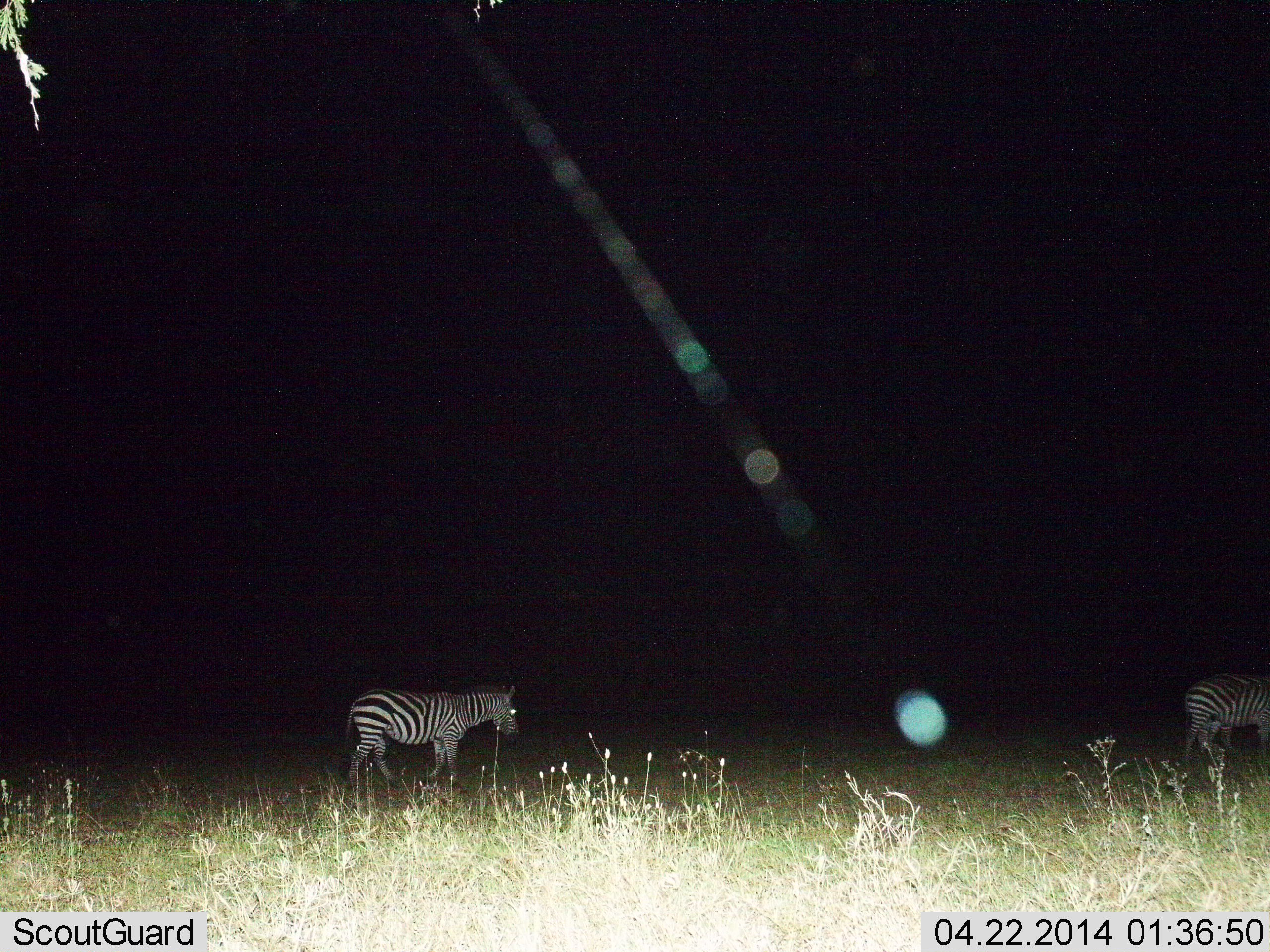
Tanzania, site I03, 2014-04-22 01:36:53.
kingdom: Animalia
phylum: Chordata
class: Mammalia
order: Perissodactyla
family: Equidae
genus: Equus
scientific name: Equus quagga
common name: plains zebra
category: zebra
Zebra (plains zebra) (Equus quagga), count 2. Behavior (volunteer vote fractions): standing 40%, resting 0%, moving 80%, interacting 0%. Young present (vote fraction): 10%. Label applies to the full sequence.